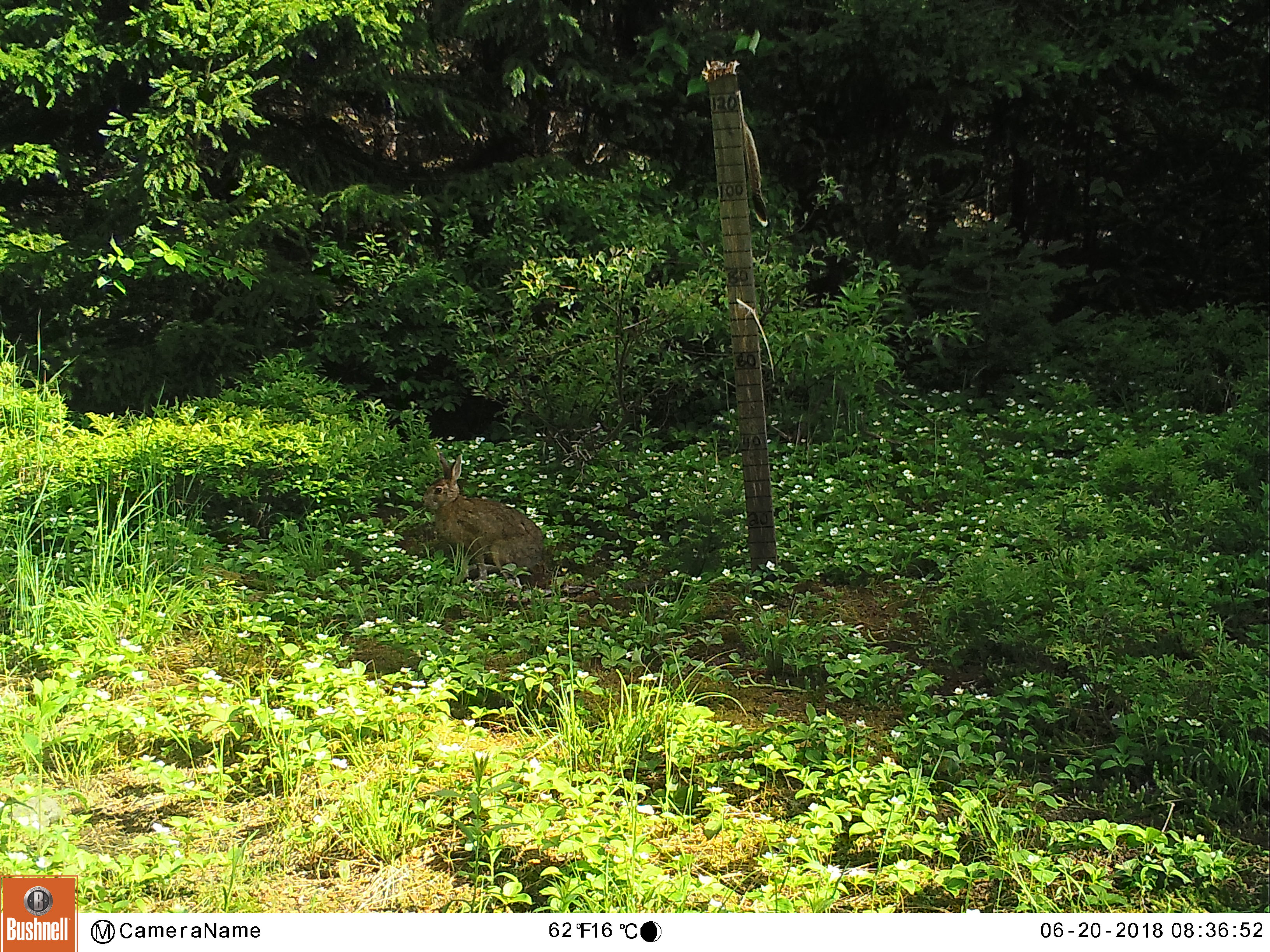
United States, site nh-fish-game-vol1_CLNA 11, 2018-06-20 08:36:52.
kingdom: Animalia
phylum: Chordata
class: Mammalia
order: Lagomorpha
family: Leporidae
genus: Lepus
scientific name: Lepus americanus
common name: snowshoe hare